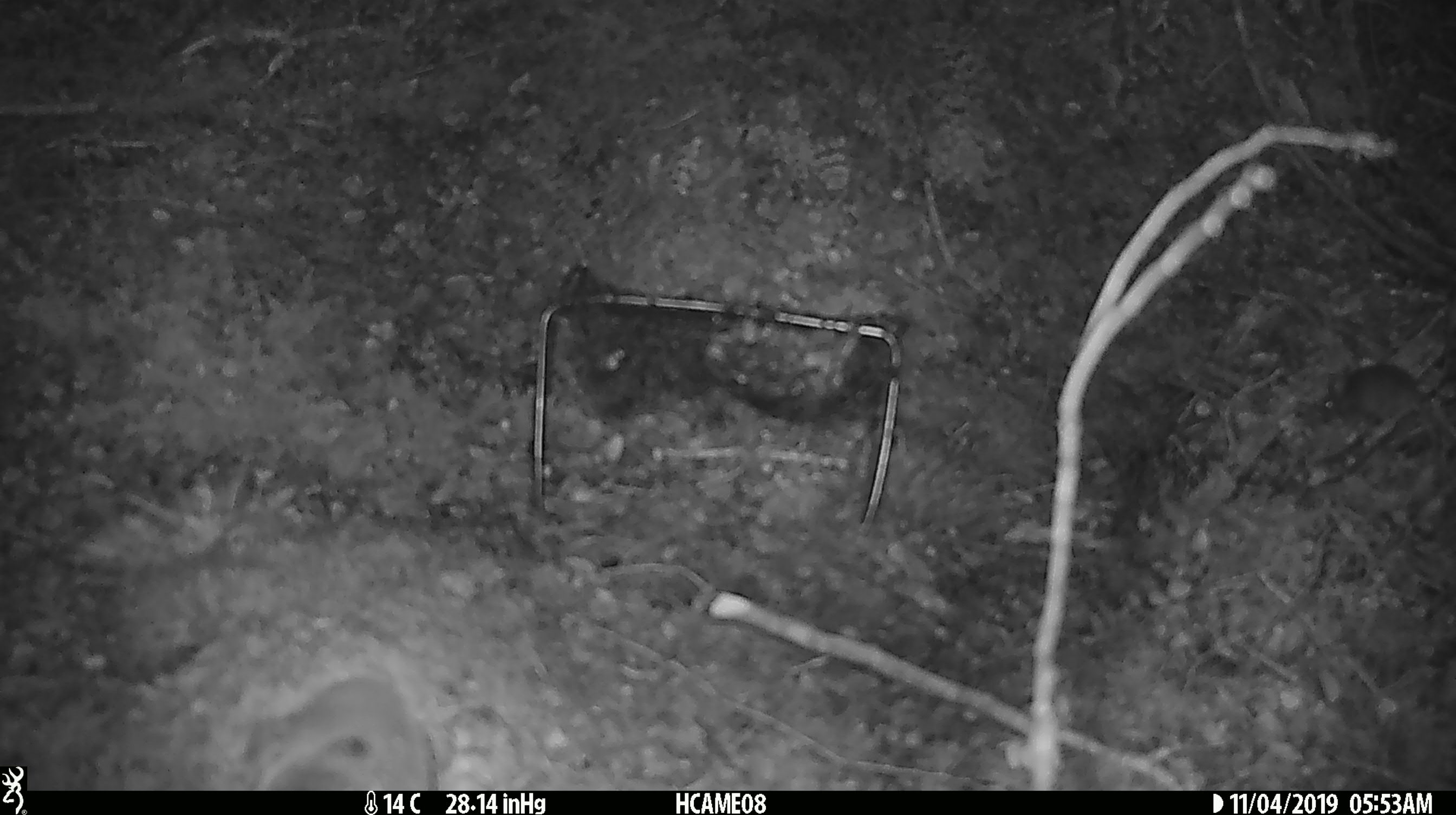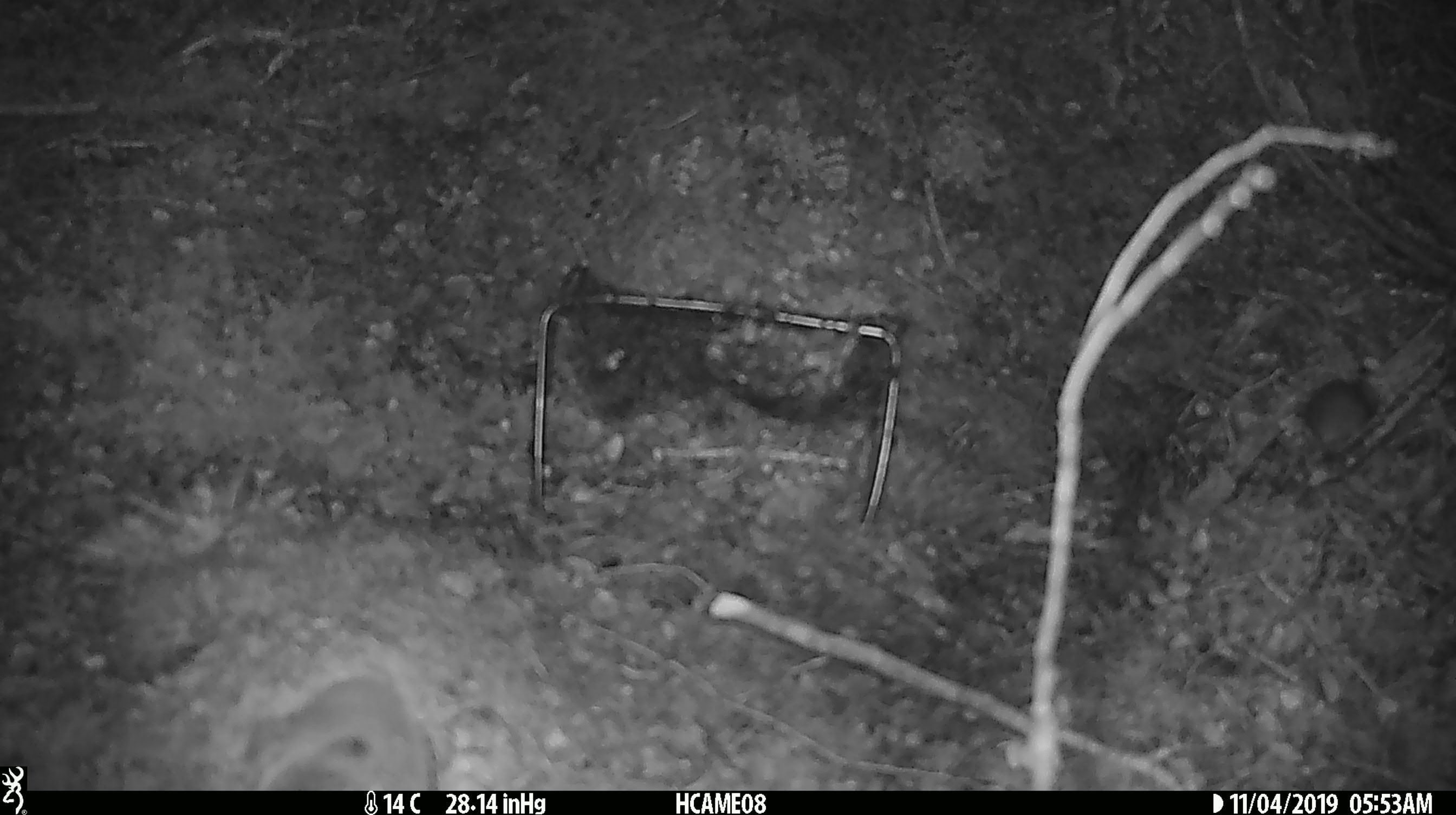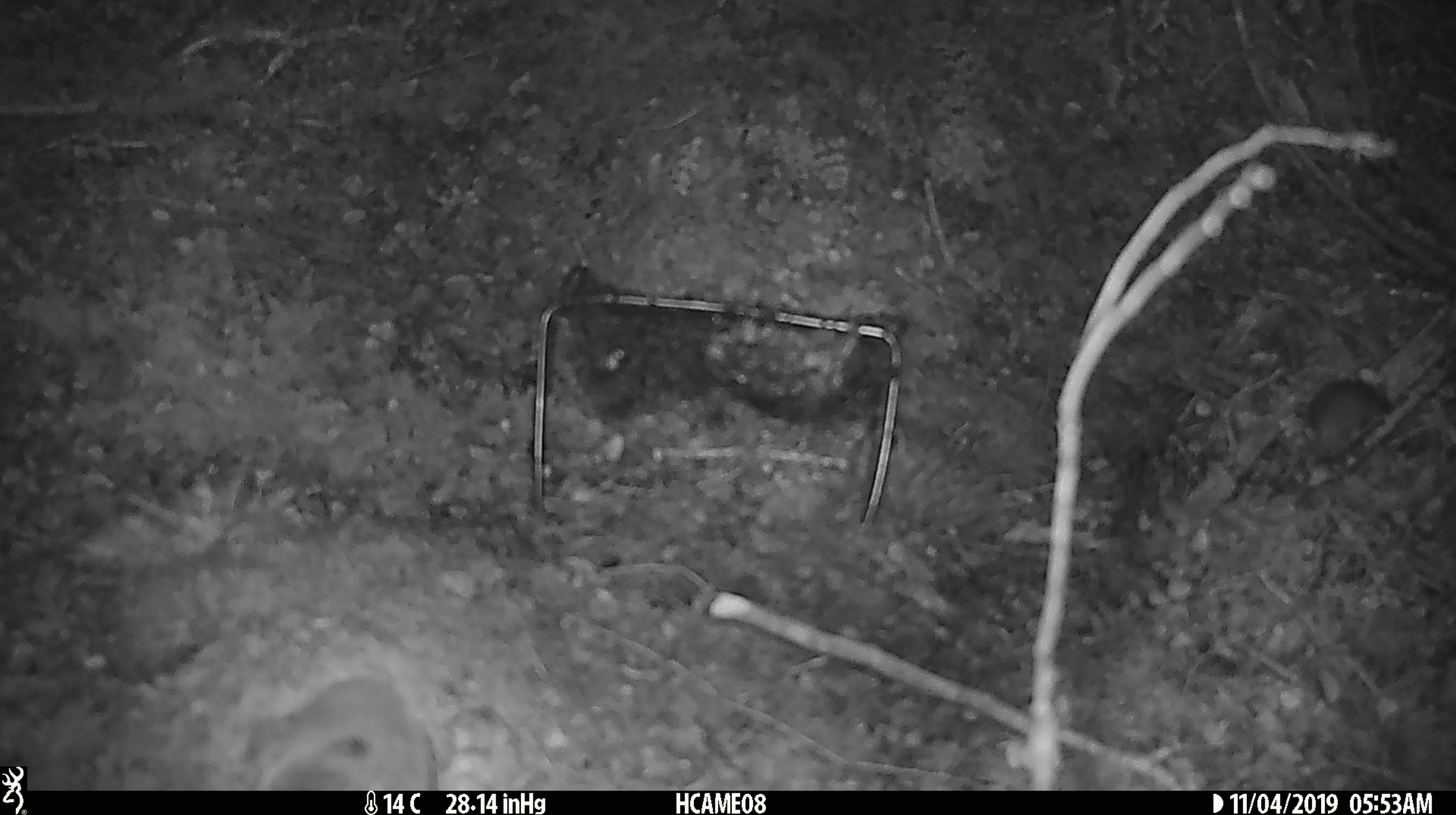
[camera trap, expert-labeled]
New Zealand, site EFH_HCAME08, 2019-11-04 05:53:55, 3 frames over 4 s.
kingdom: Animalia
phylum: Chordata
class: Mammalia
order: Rodentia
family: Muridae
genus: Mus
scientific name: Mus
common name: mouse